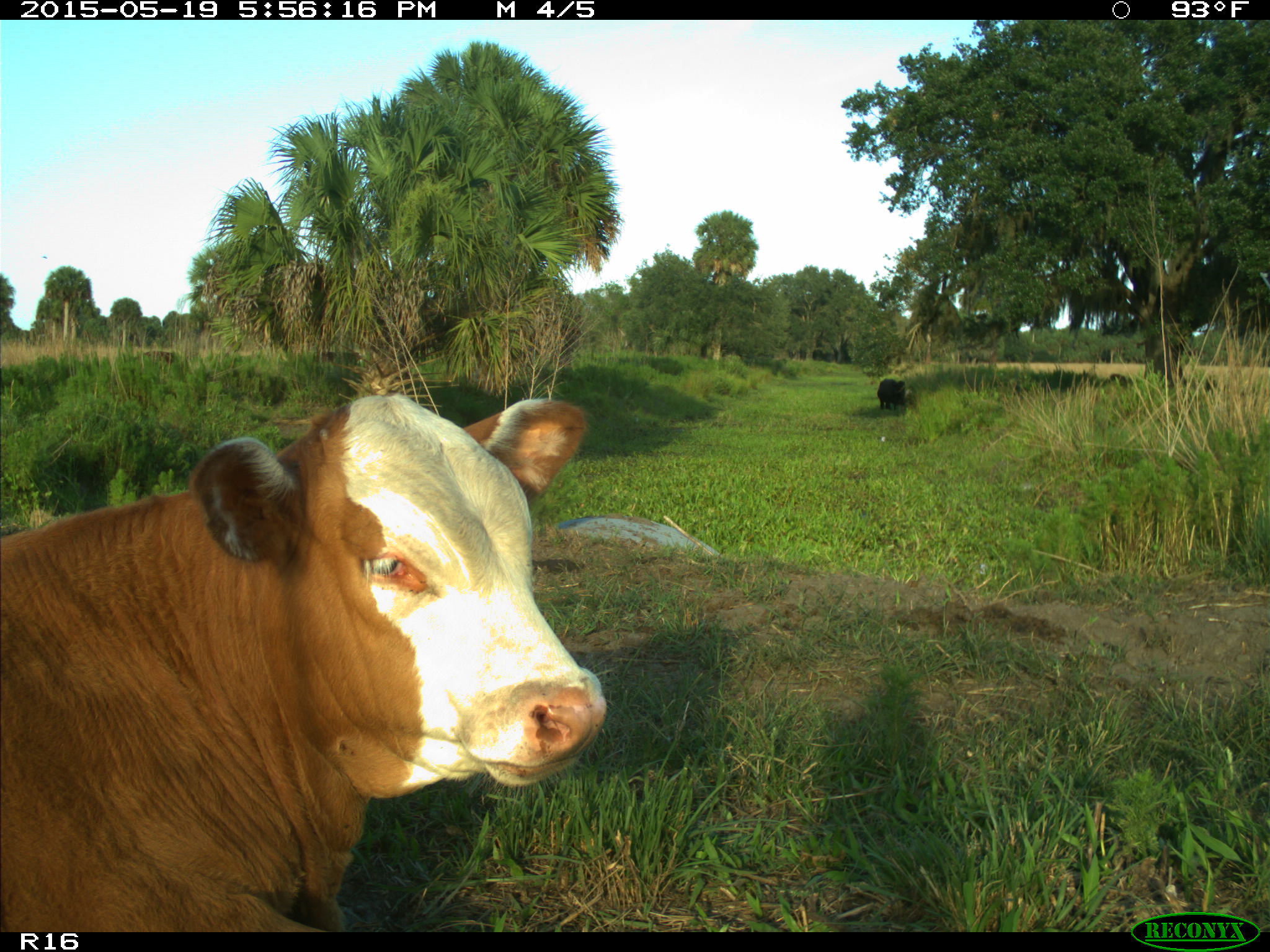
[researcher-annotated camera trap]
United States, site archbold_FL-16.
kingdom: Animalia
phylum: Chordata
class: Mammalia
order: Artiodactyla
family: Bovidae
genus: Bos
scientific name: Bos taurus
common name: domestic cow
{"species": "Bos taurus (domestic cow)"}